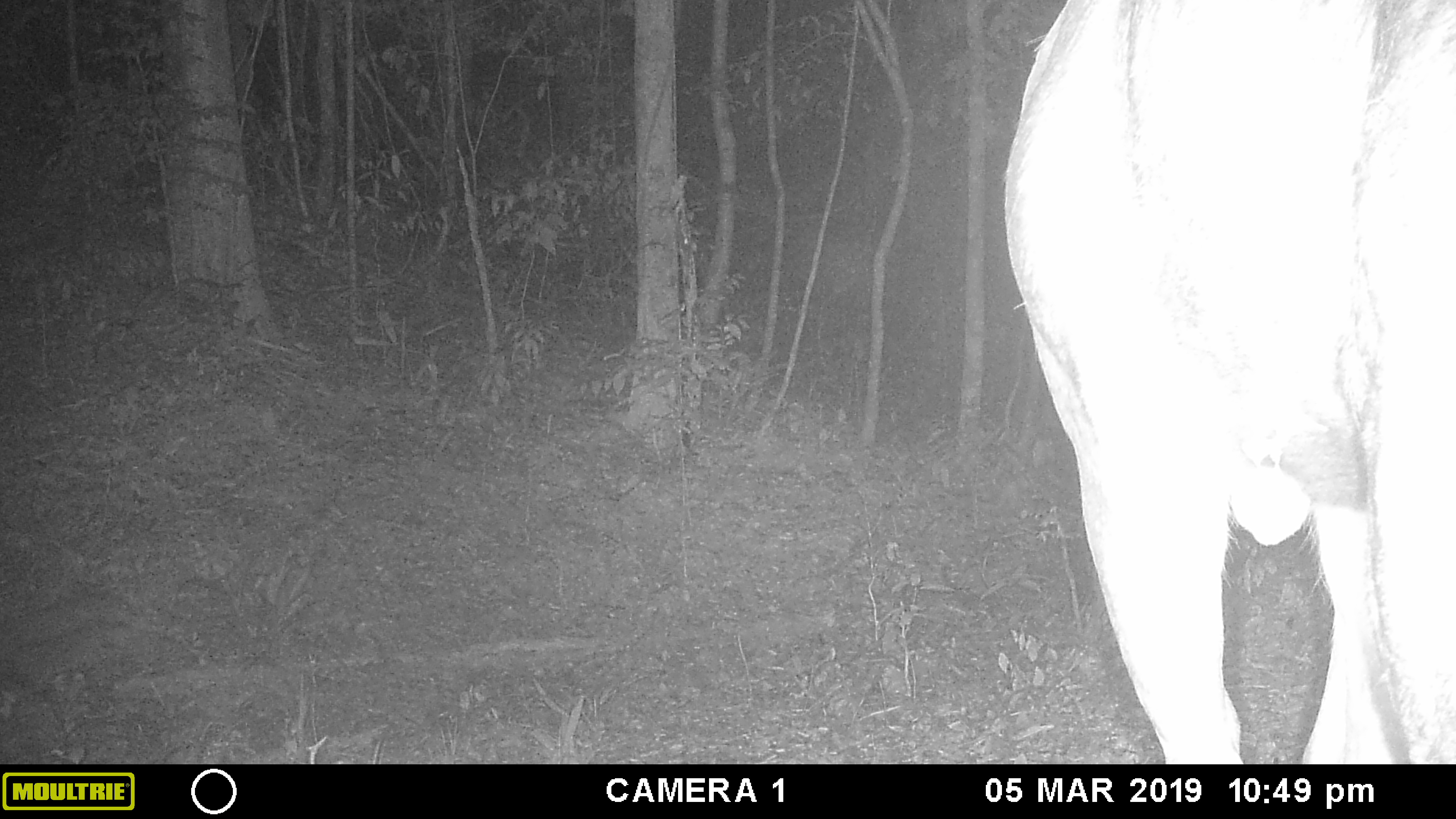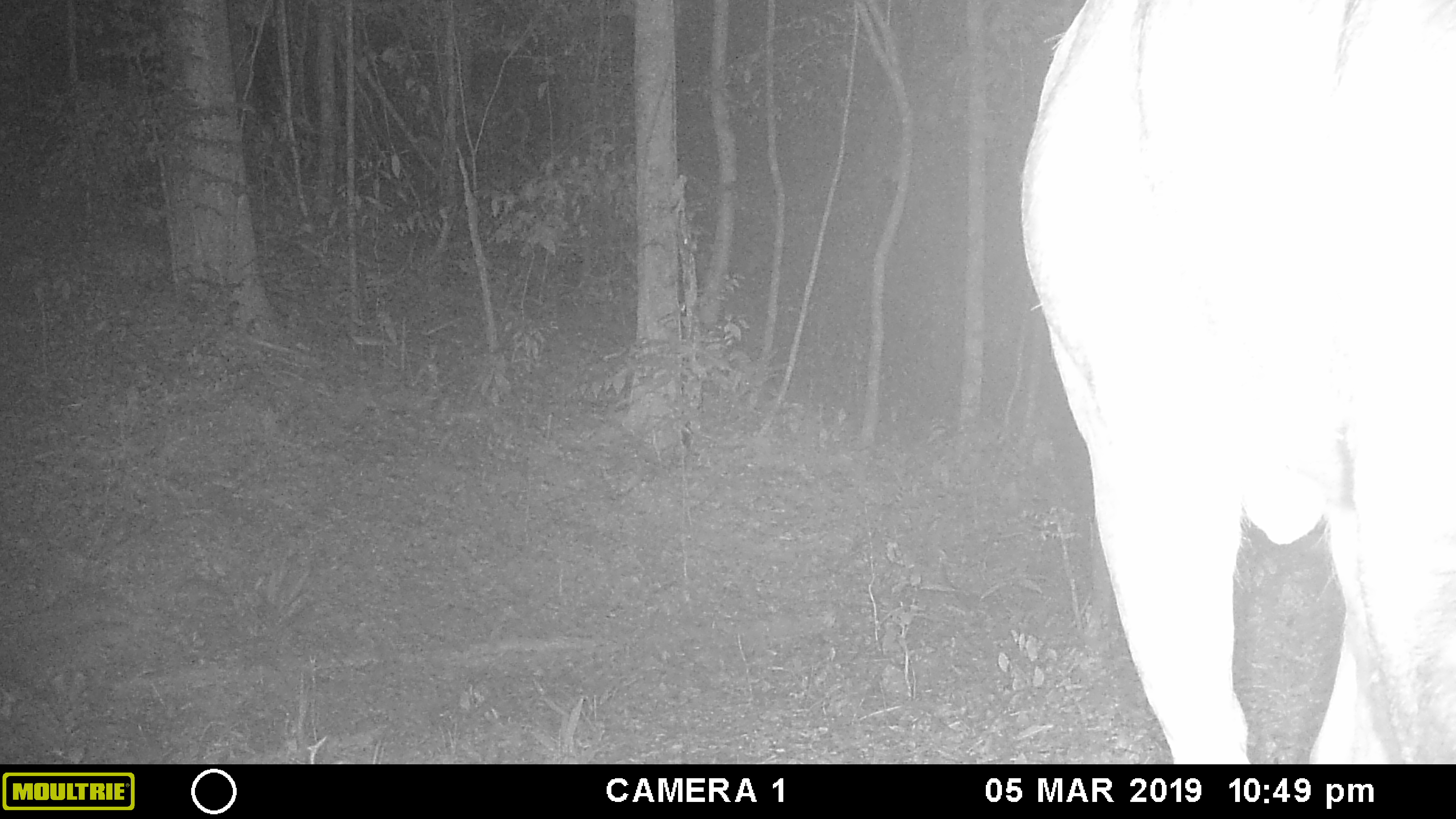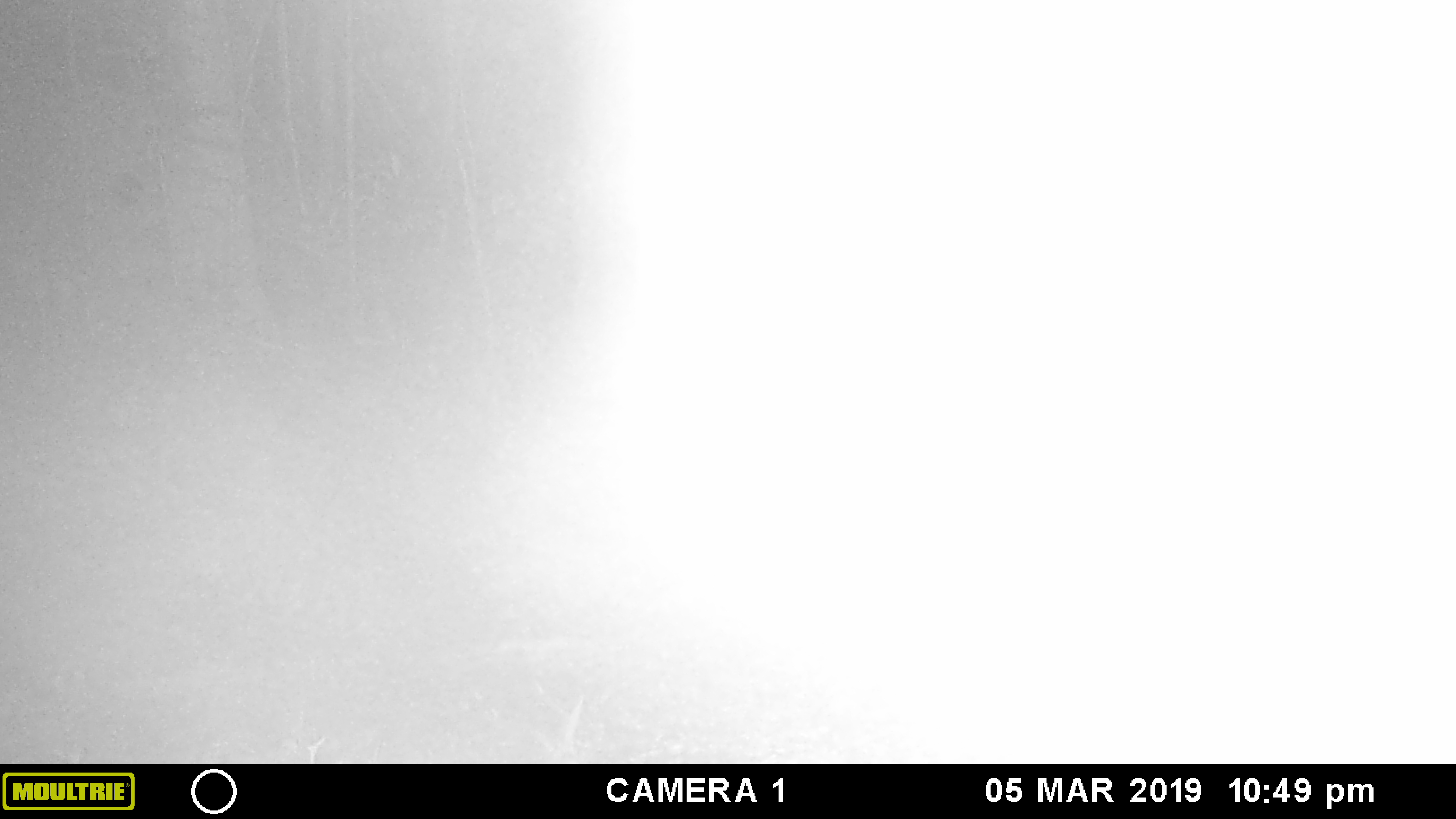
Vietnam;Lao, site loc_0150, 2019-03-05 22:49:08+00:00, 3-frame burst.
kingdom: Animalia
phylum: Chordata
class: Mammalia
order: Artiodactyla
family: Cervidae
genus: Rusa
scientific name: Rusa unicolor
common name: sambar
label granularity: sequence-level